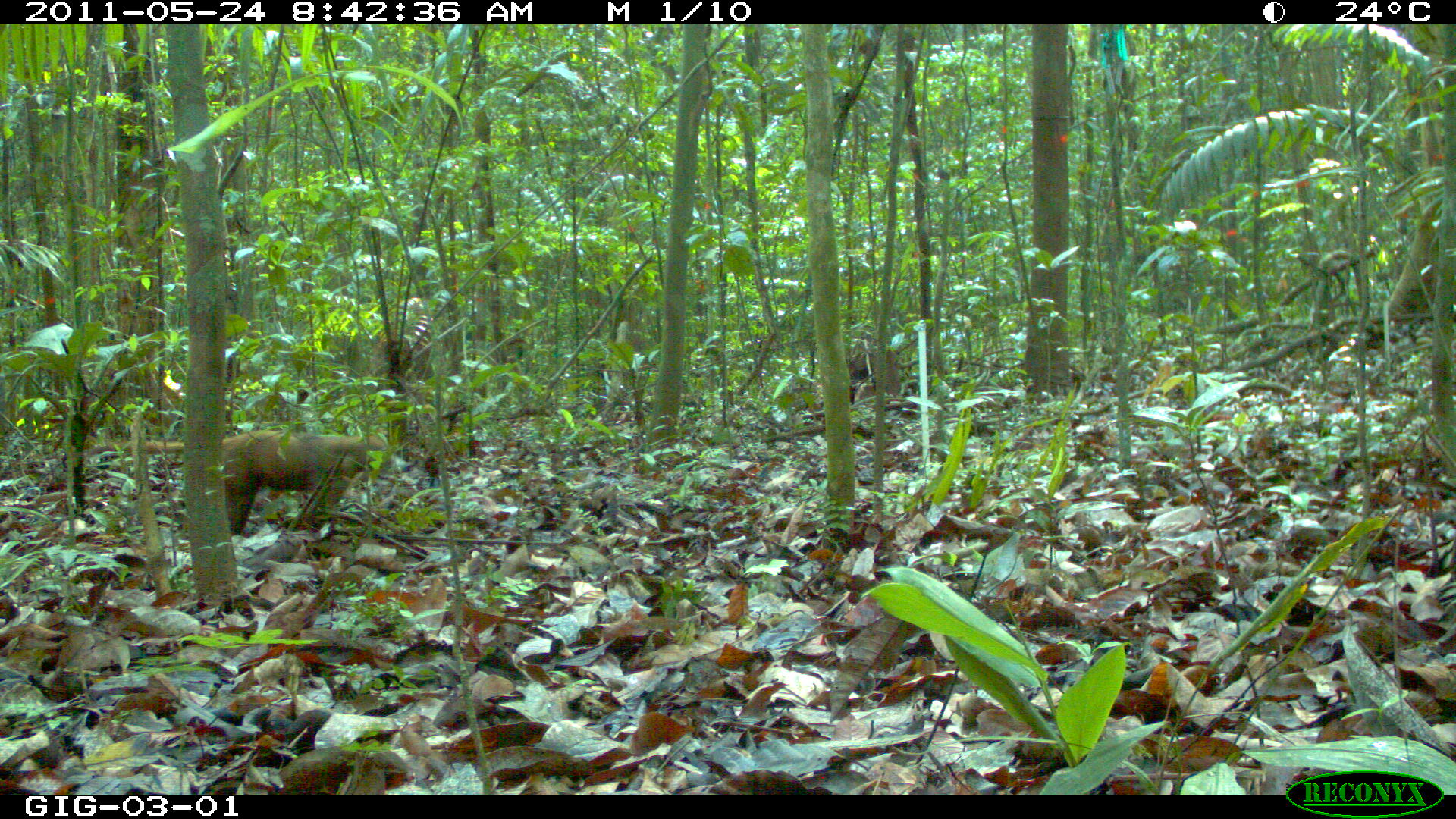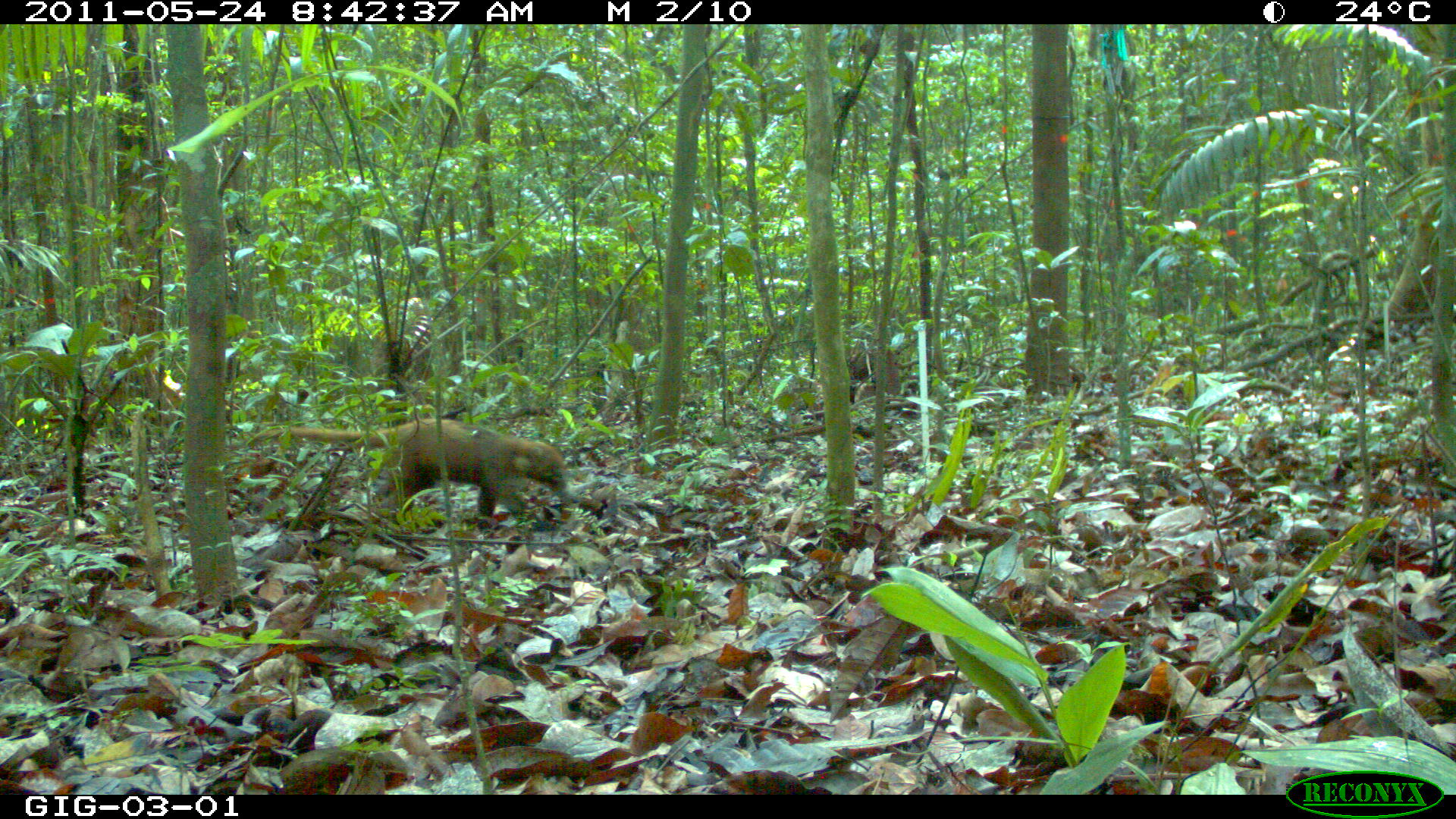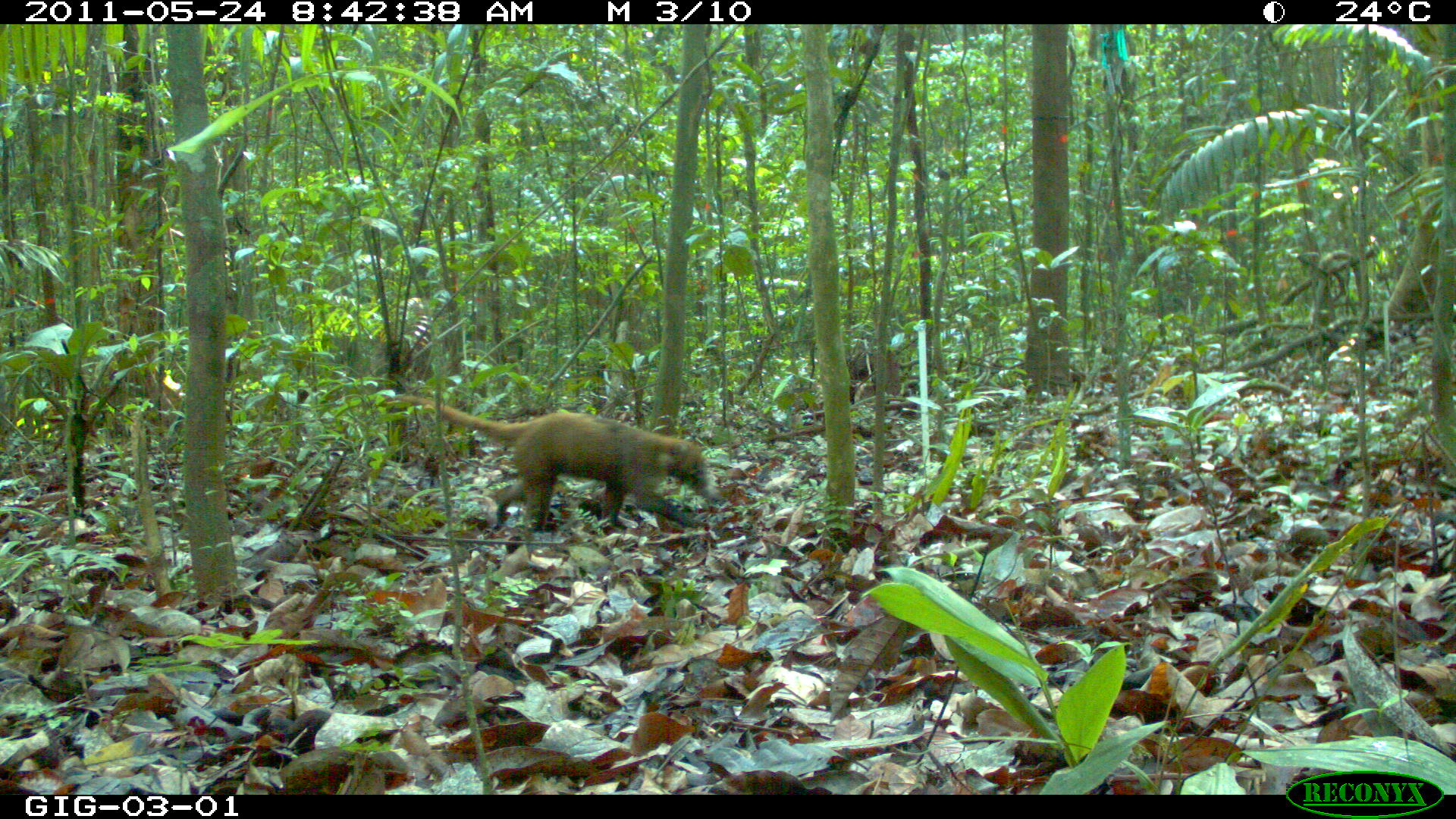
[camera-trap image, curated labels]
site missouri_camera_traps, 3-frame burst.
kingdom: Animalia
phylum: Chordata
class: Mammalia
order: Carnivora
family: Procyonidae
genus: Nasua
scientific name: Nasua narica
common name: white-nosed coati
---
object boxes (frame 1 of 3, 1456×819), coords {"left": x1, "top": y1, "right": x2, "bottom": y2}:
white-nosed coati: {"left": 107, "top": 424, "right": 399, "bottom": 544}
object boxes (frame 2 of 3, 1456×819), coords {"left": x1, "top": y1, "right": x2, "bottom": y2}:
white-nosed coati: {"left": 243, "top": 410, "right": 576, "bottom": 531}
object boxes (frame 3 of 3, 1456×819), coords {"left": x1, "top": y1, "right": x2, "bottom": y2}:
white-nosed coati: {"left": 369, "top": 389, "right": 720, "bottom": 532}